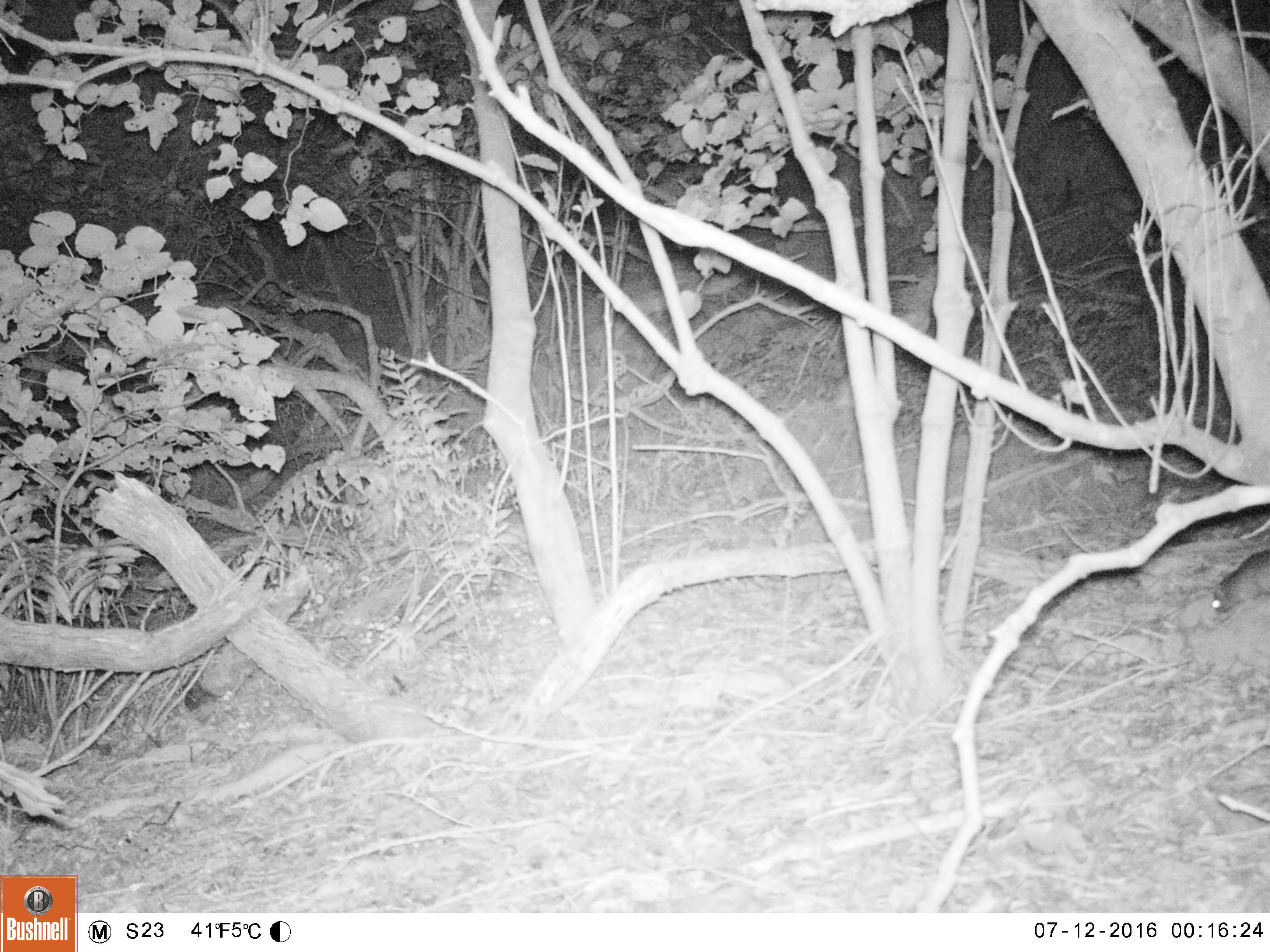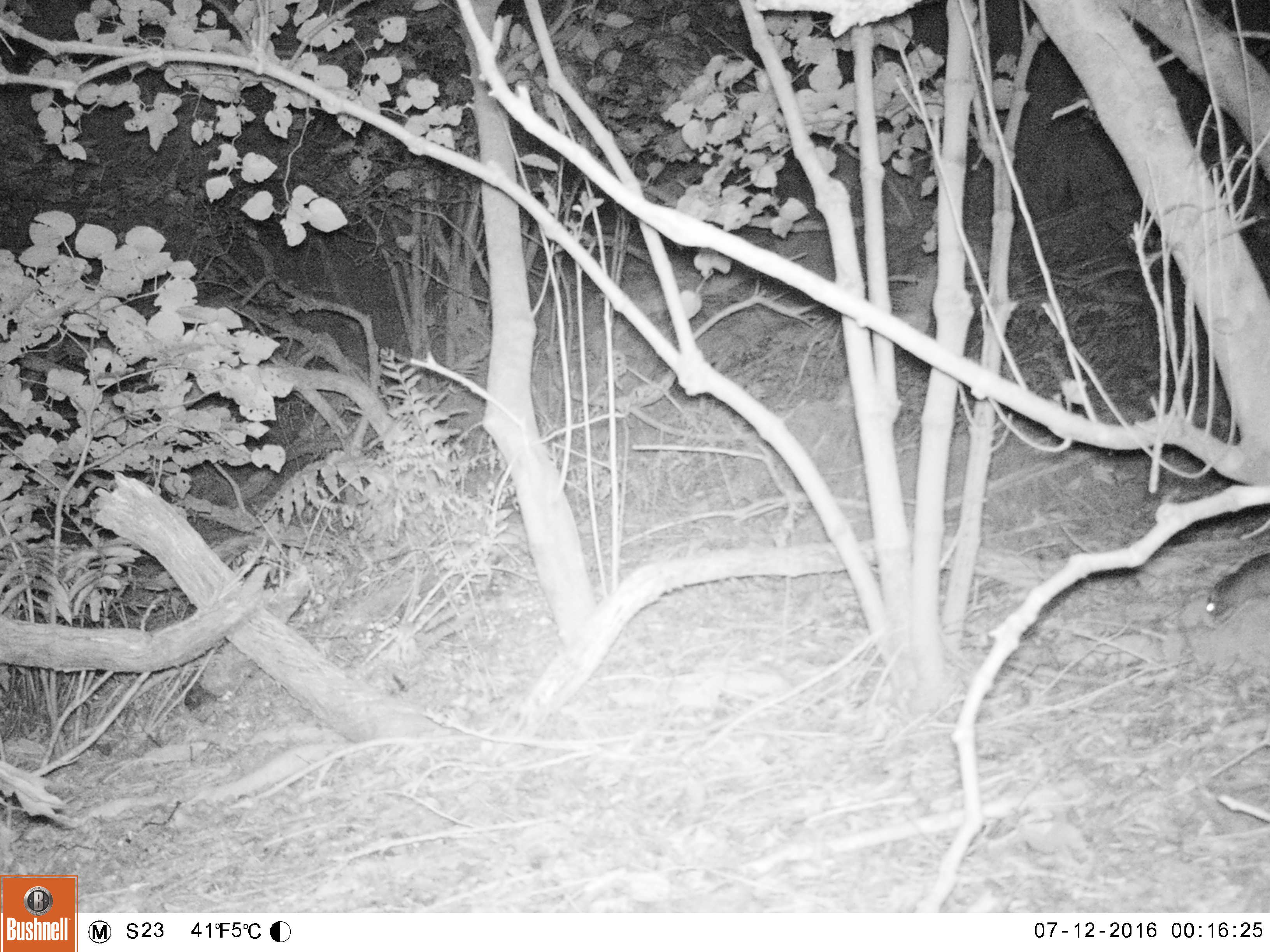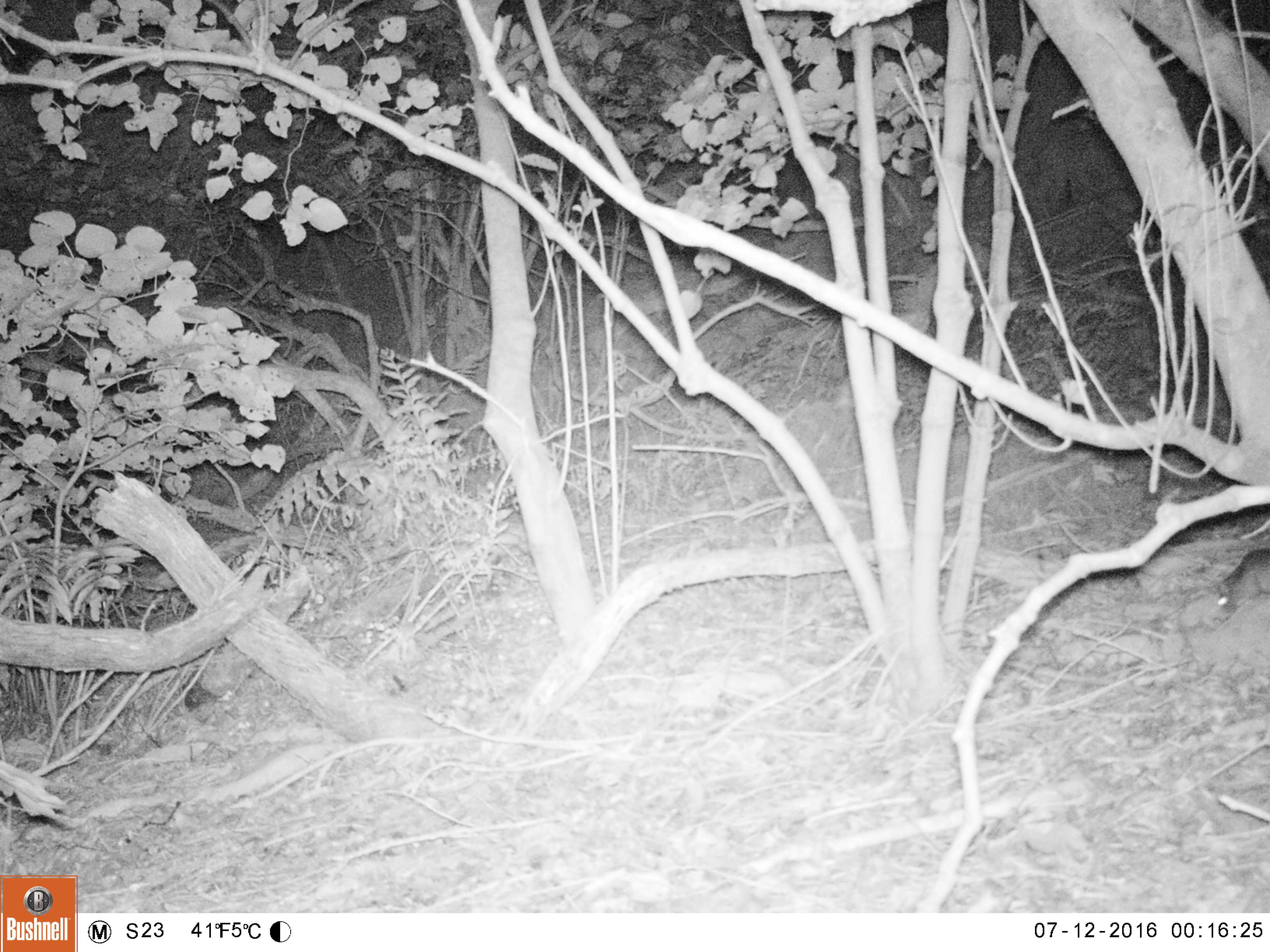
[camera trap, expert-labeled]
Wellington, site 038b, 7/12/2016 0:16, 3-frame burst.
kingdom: Animalia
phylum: Chordata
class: Mammalia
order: Rodentia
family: Muridae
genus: Rattus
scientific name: Rattus rattus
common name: ship rat